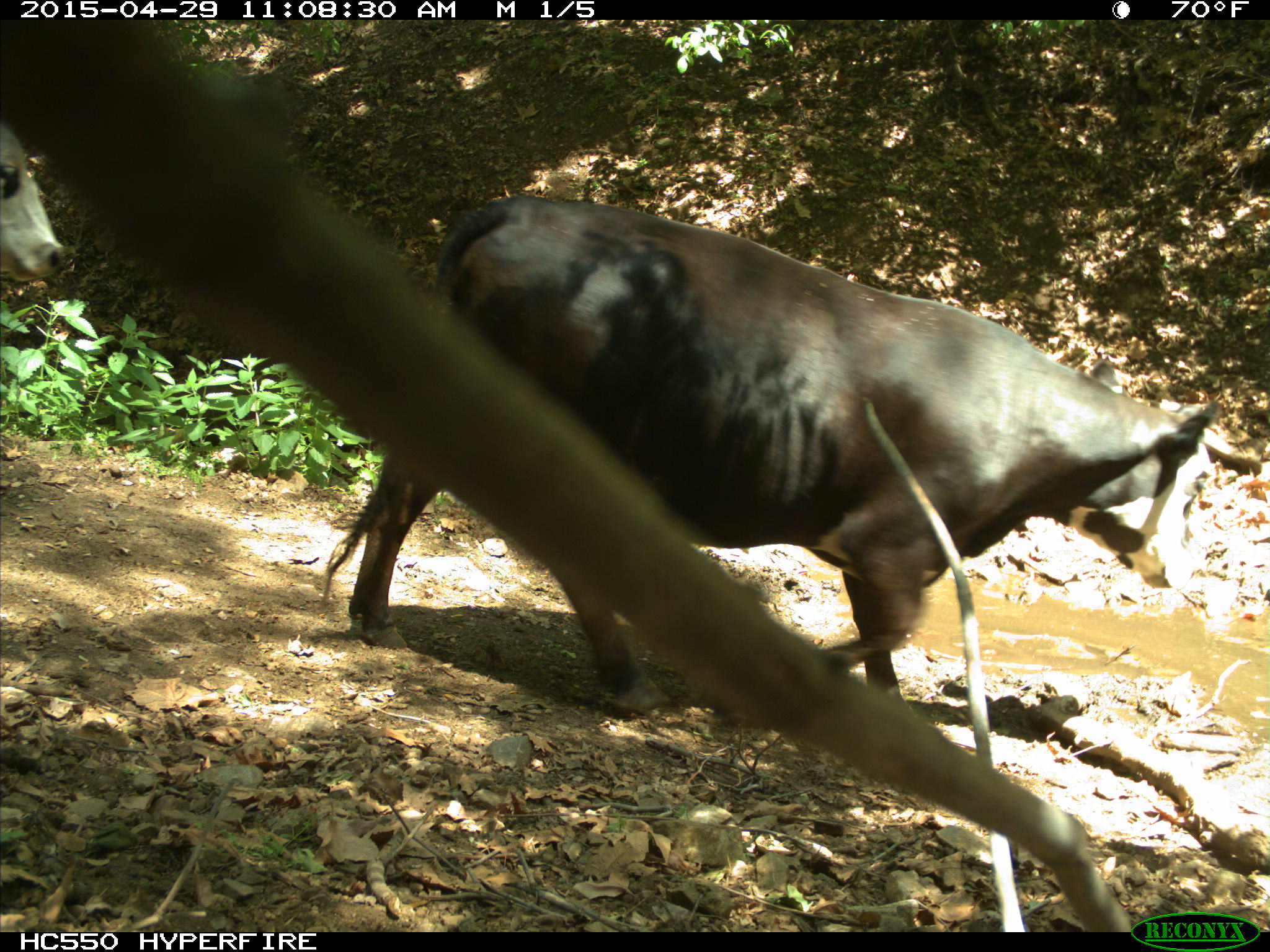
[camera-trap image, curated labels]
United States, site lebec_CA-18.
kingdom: Animalia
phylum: Chordata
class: Mammalia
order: Artiodactyla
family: Bovidae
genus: Bos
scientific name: Bos taurus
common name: domestic cow